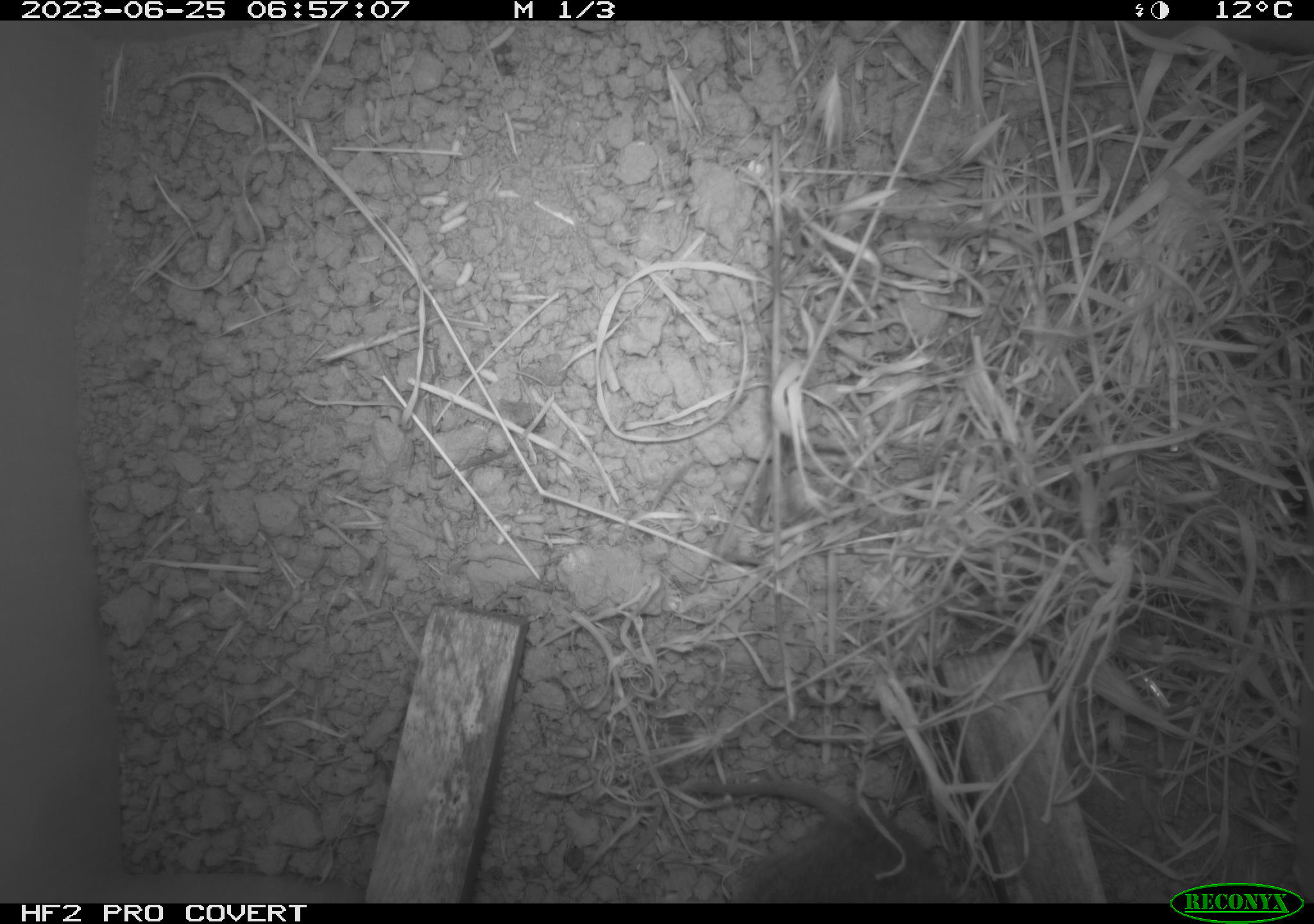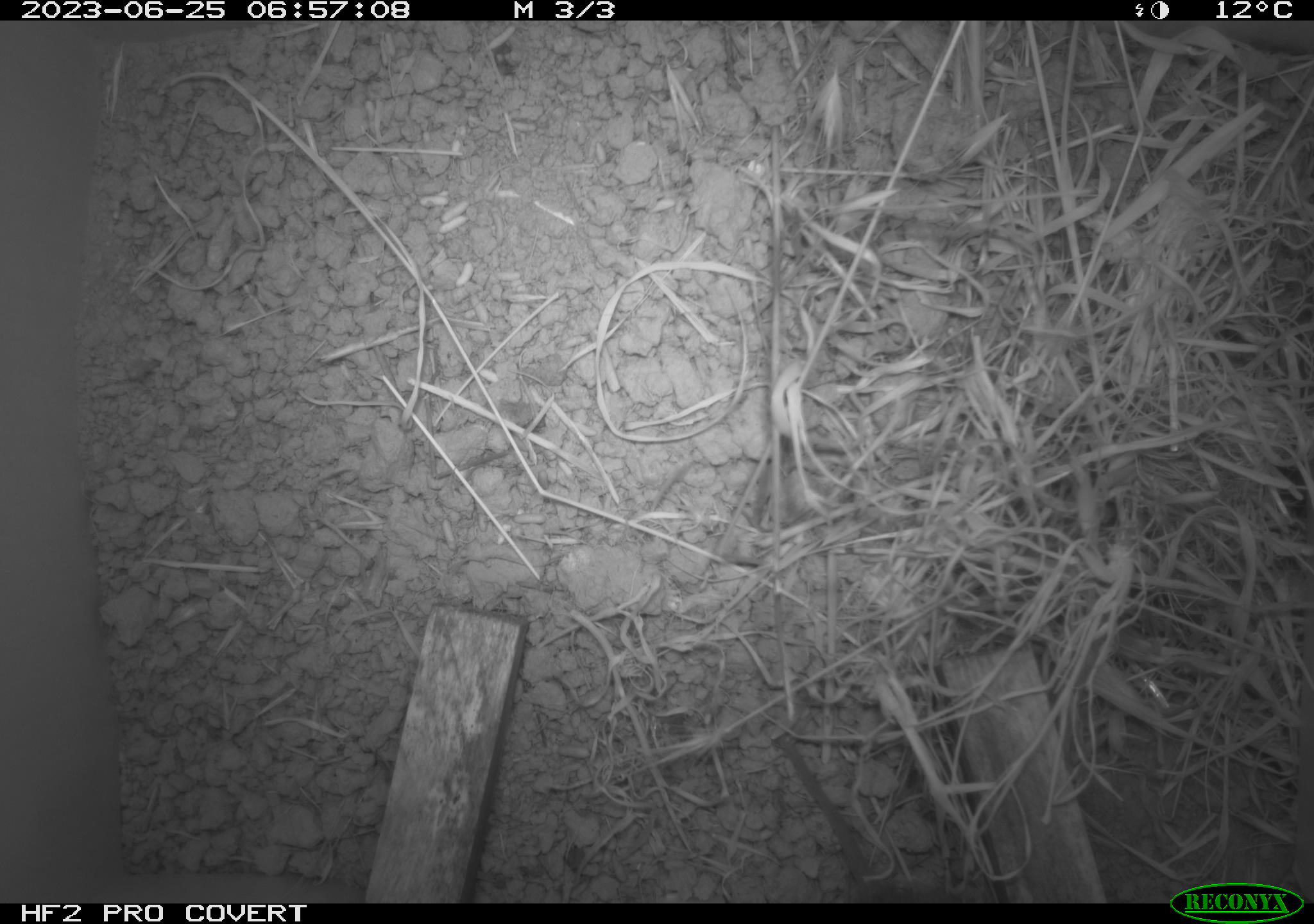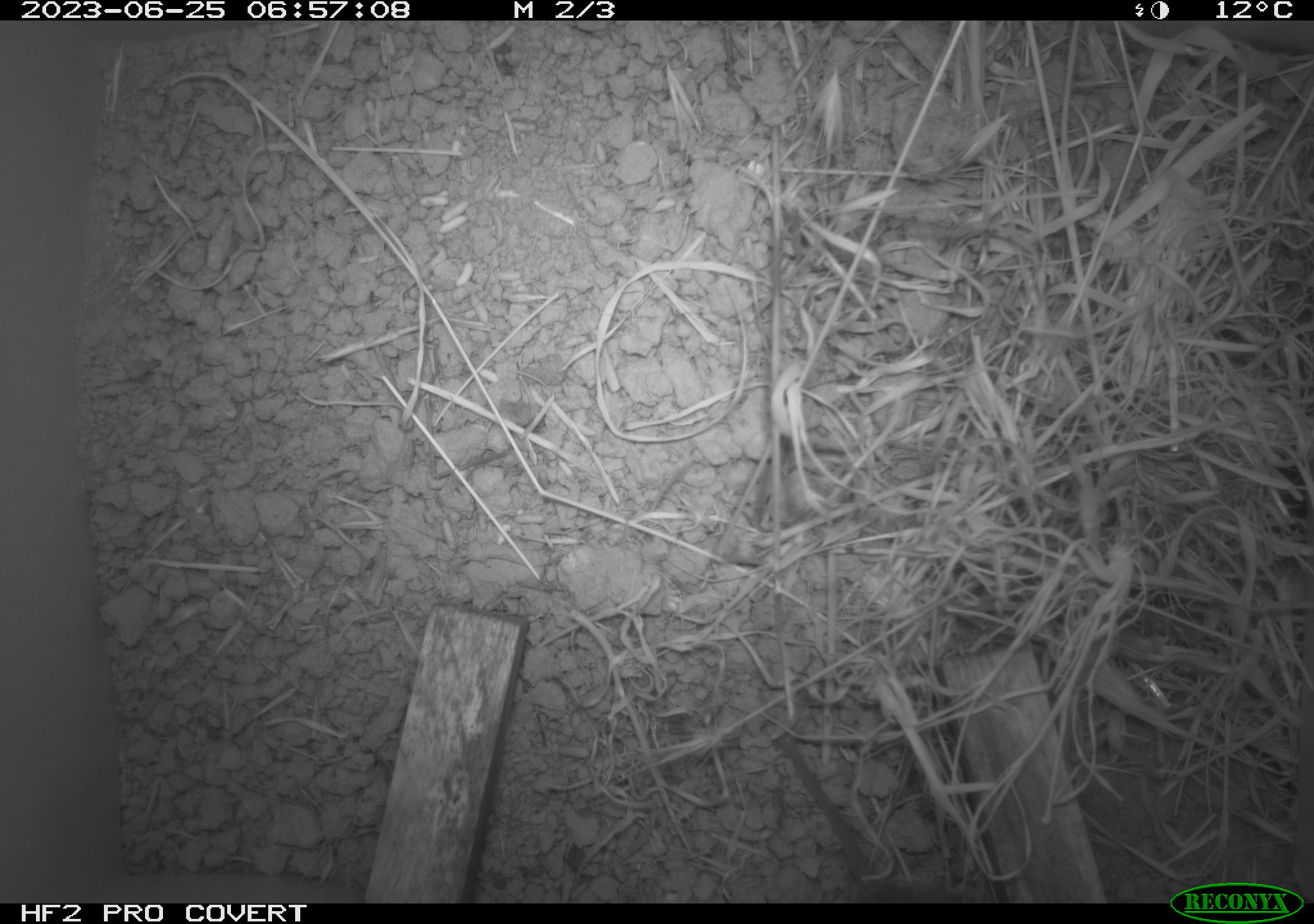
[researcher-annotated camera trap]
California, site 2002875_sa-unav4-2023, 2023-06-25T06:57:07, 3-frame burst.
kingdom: Animalia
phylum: Chordata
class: Mammalia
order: Rodentia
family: Cricetidae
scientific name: Arvicolinae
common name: voles, lemmings, and muskrats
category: arvicolinae subfamily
Arvicolinae subfamily (voles, lemmings, and muskrats) (Arvicolinae).